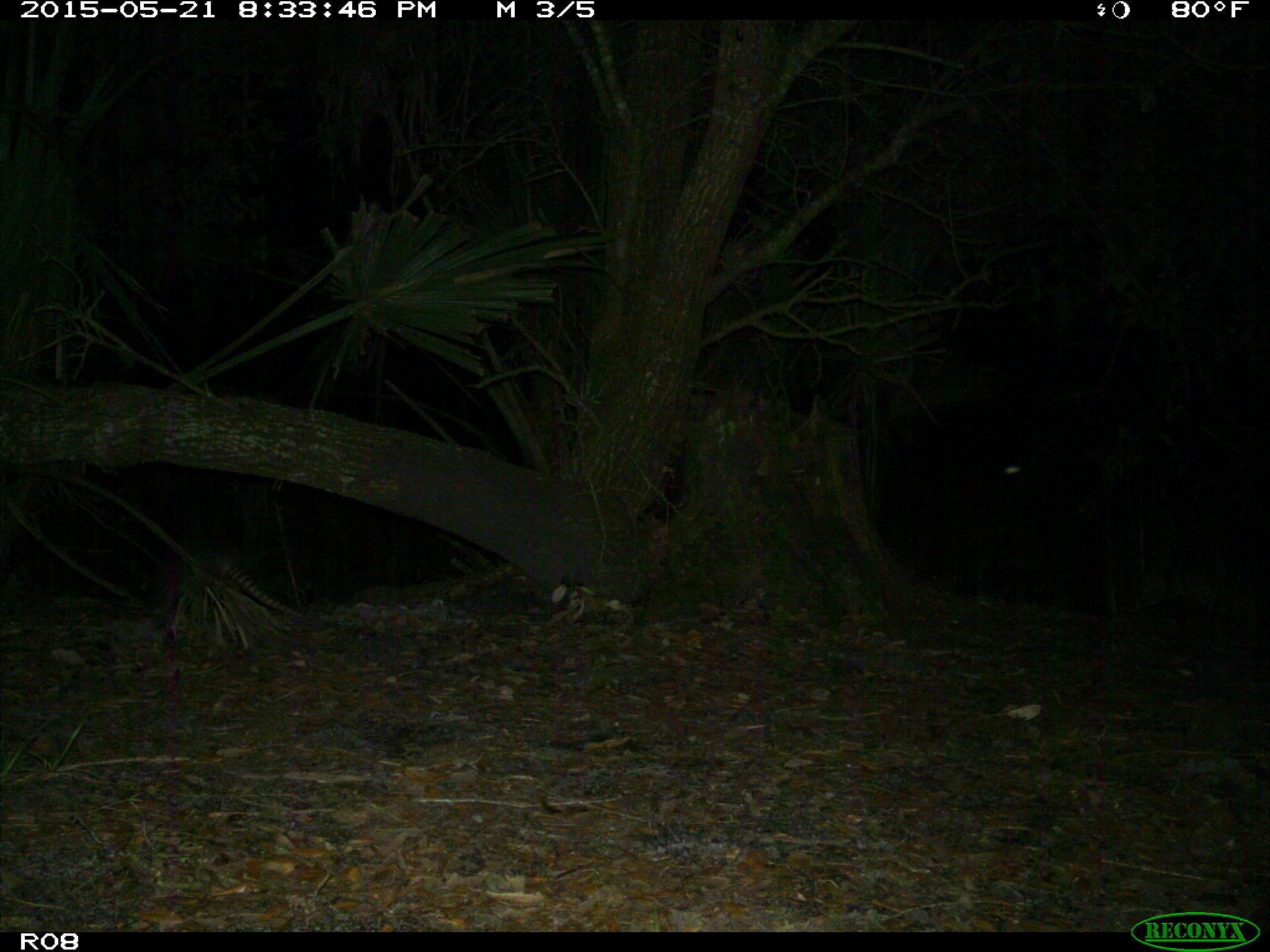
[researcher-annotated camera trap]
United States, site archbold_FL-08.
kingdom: Animalia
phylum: Chordata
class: Mammalia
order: Cingulata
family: Dasypodidae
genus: Dasypus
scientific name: Dasypus novemcinctus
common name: nine-banded armadillo